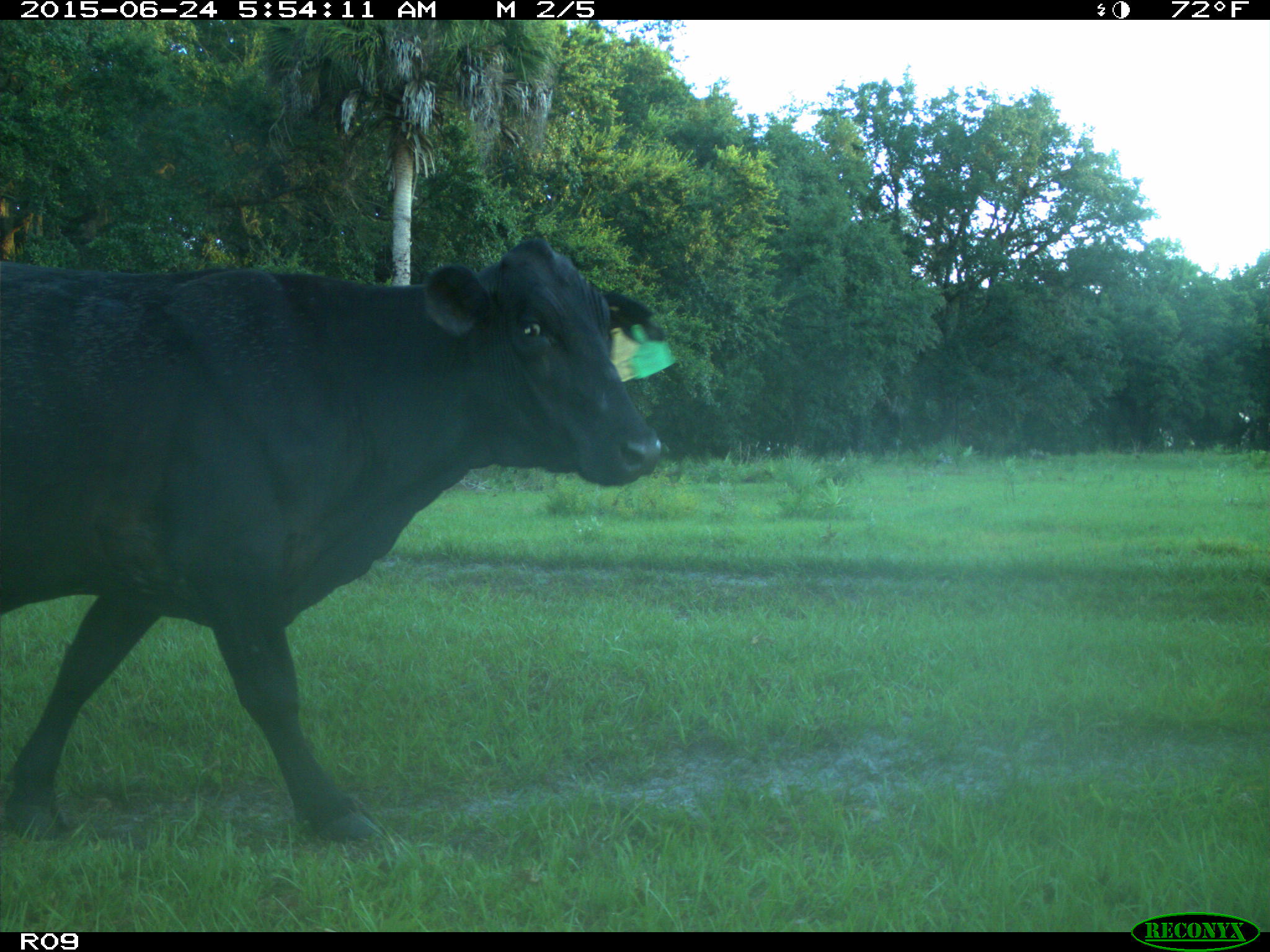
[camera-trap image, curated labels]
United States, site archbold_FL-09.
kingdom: Animalia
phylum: Chordata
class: Mammalia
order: Artiodactyla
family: Bovidae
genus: Bos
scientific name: Bos taurus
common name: domestic cow